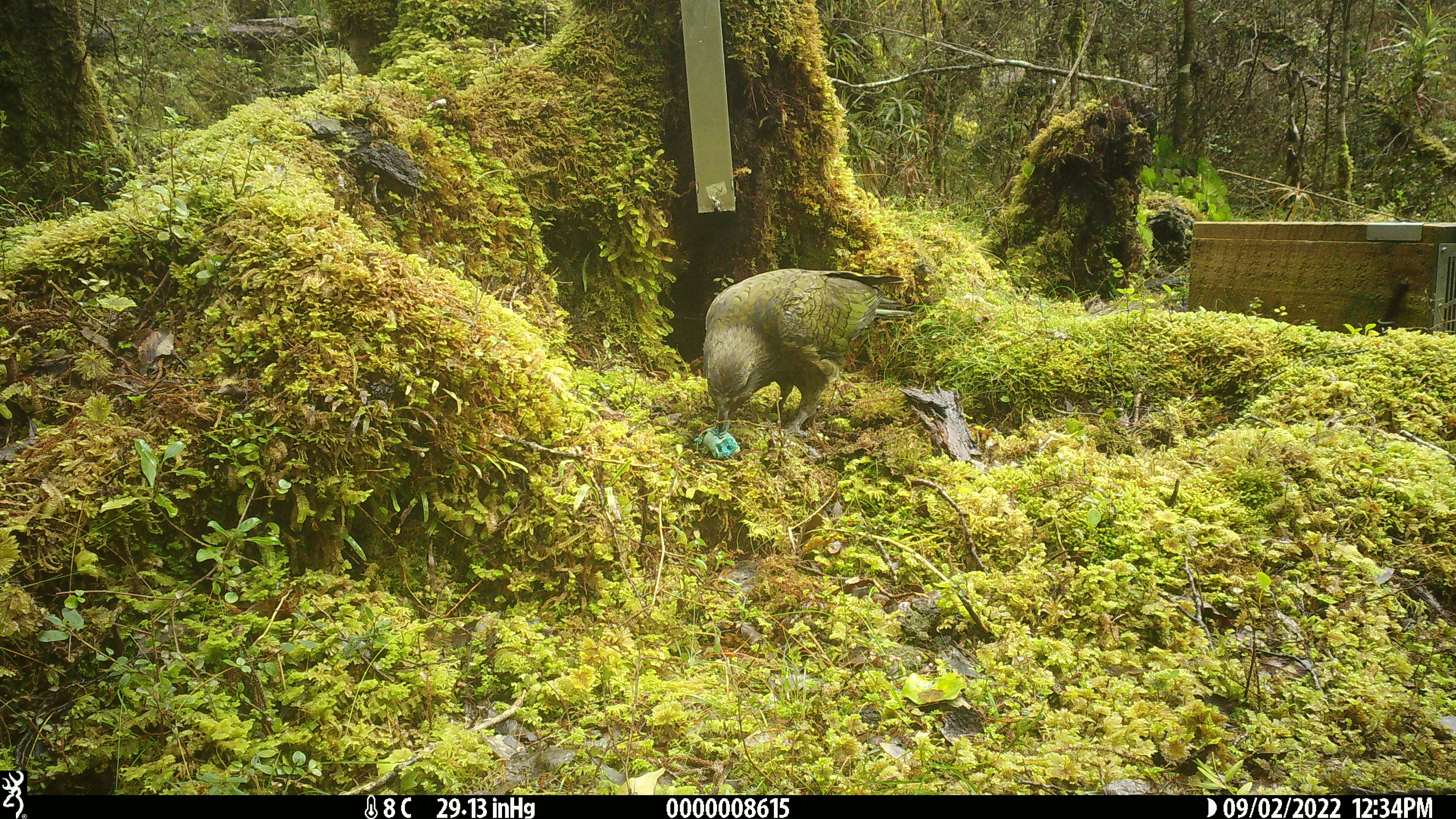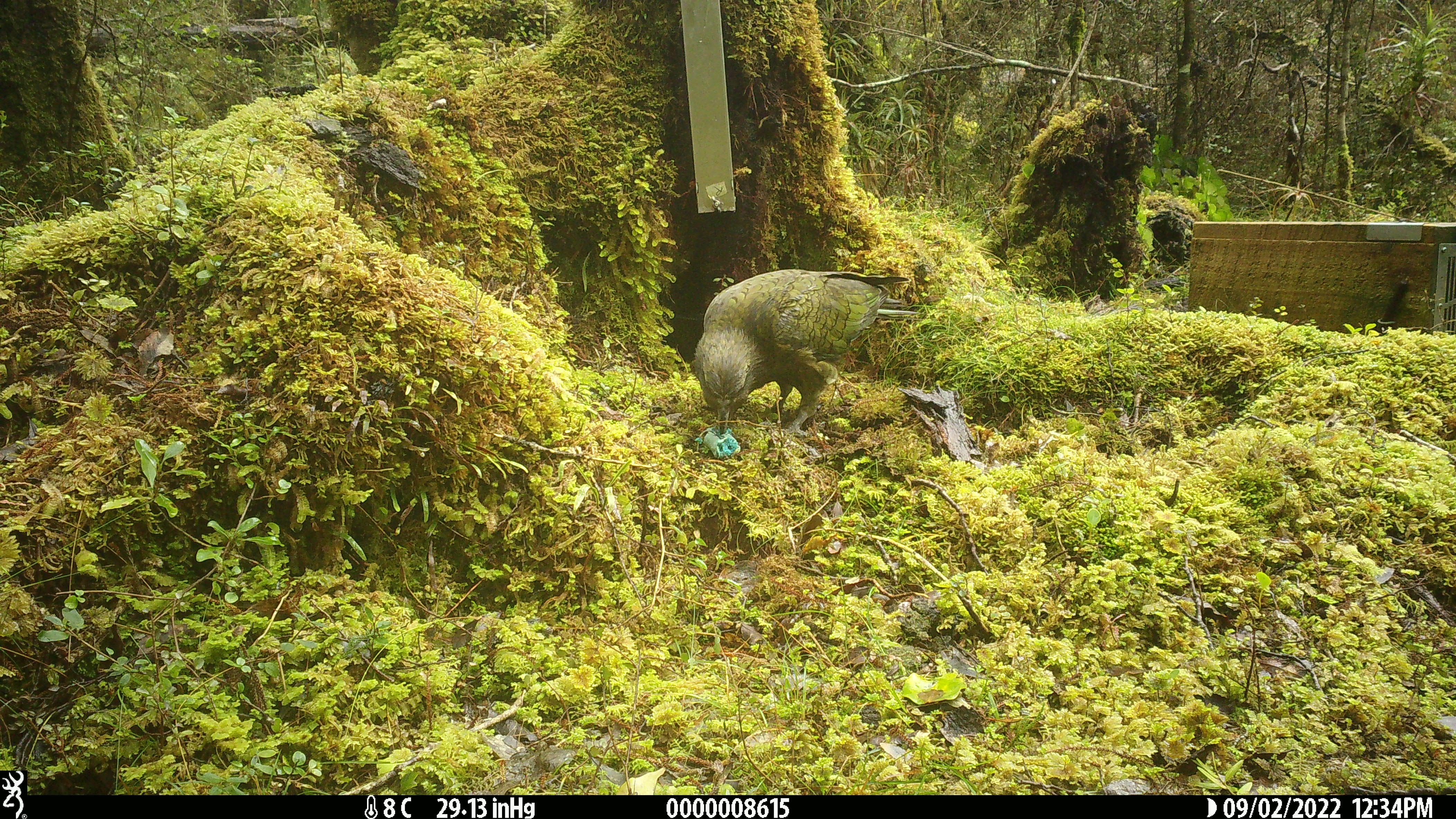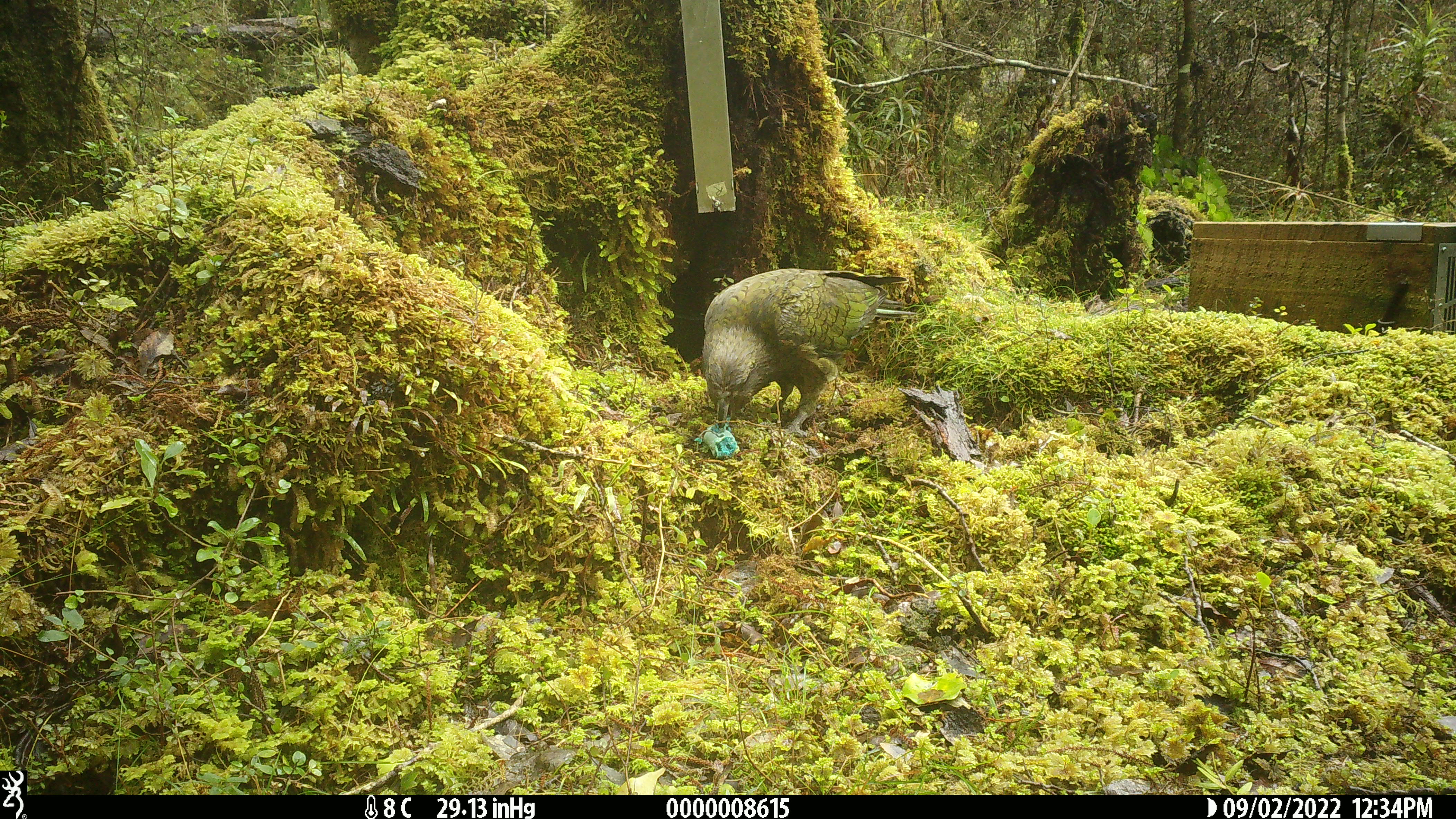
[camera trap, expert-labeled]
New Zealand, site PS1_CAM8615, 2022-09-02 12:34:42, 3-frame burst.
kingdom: Animalia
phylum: Chordata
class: Aves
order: Psittaciformes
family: Strigopidae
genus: Nestor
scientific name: Nestor notabilis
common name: kea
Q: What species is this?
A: Kea (Nestor notabilis).